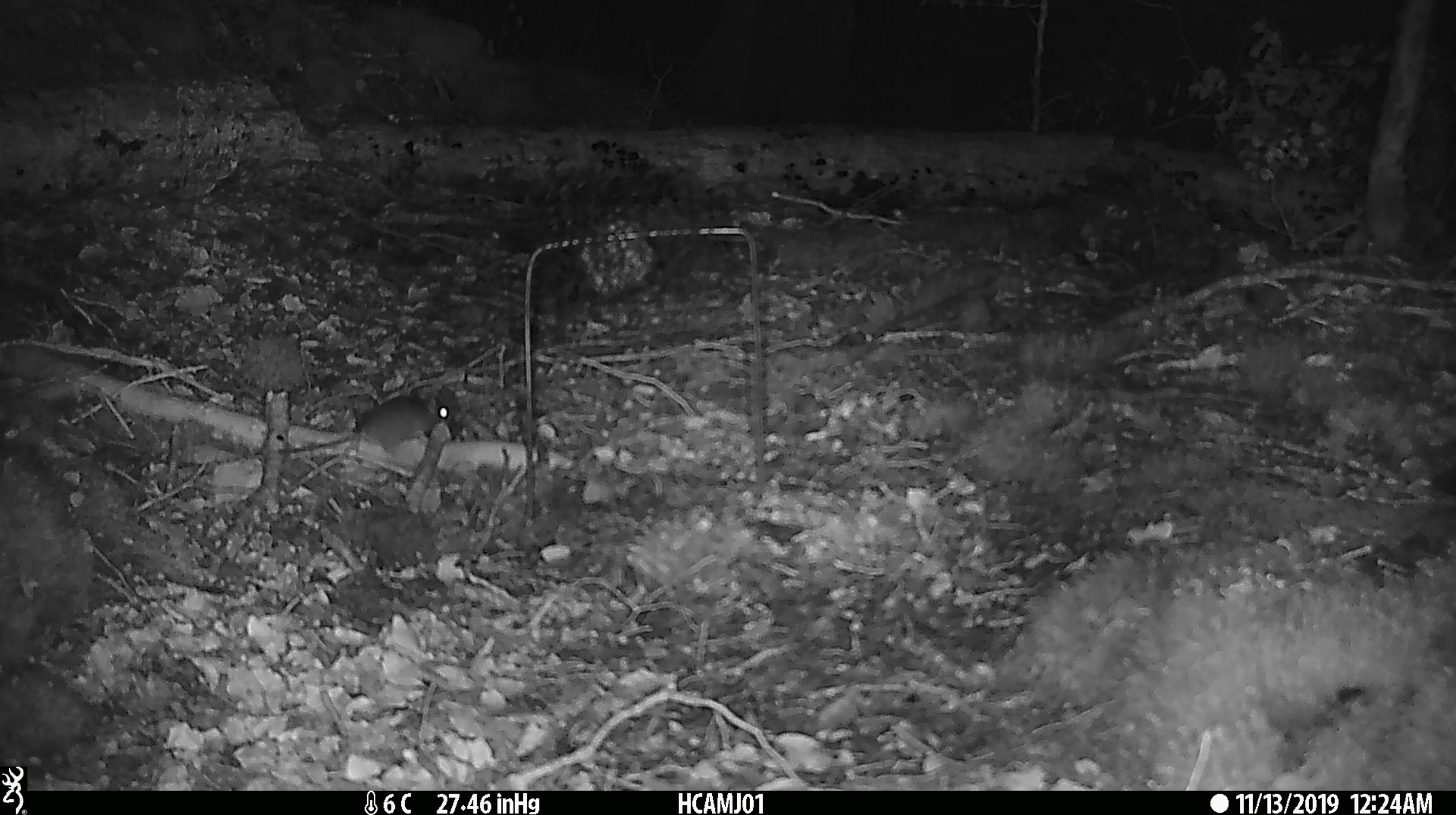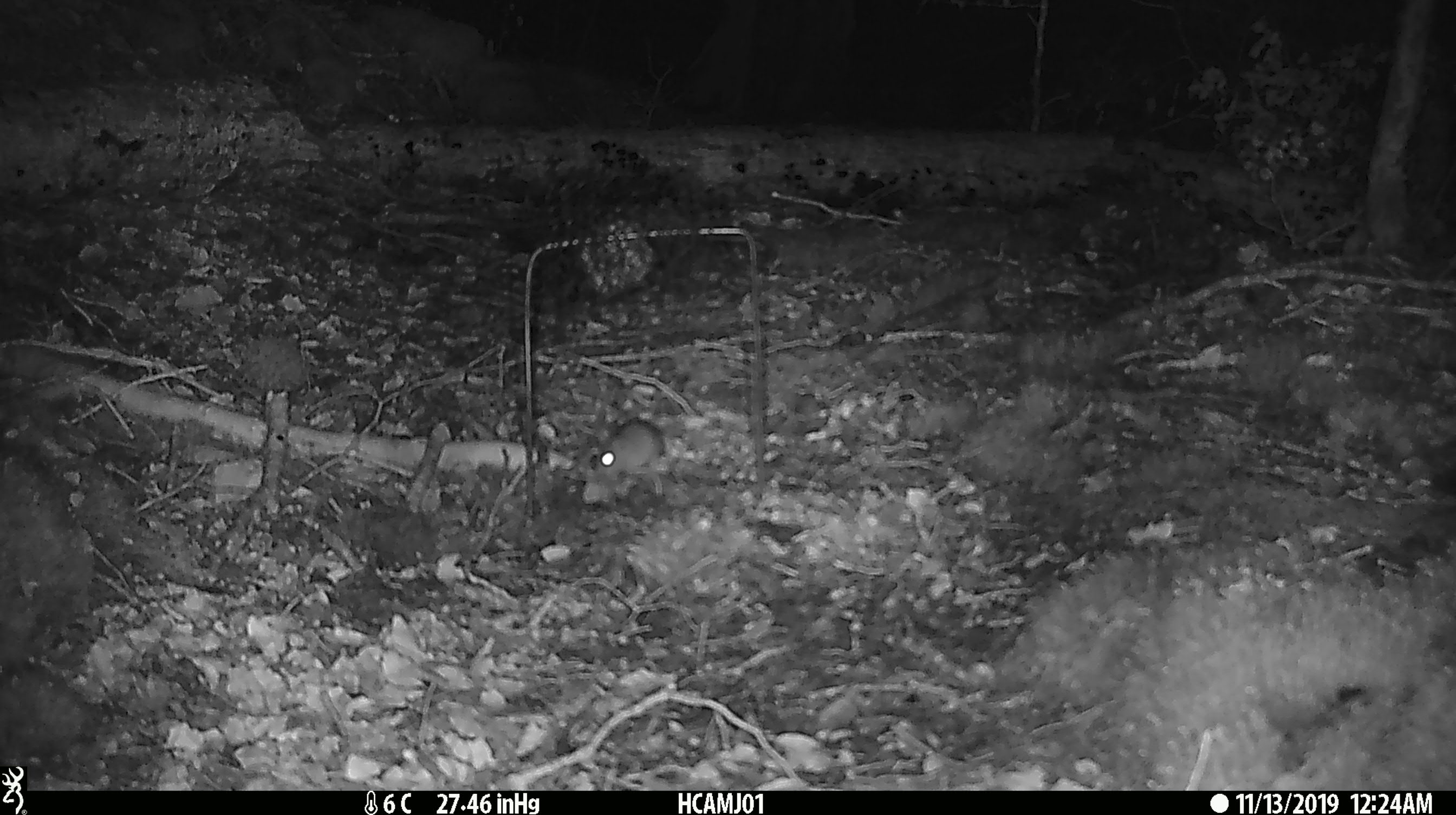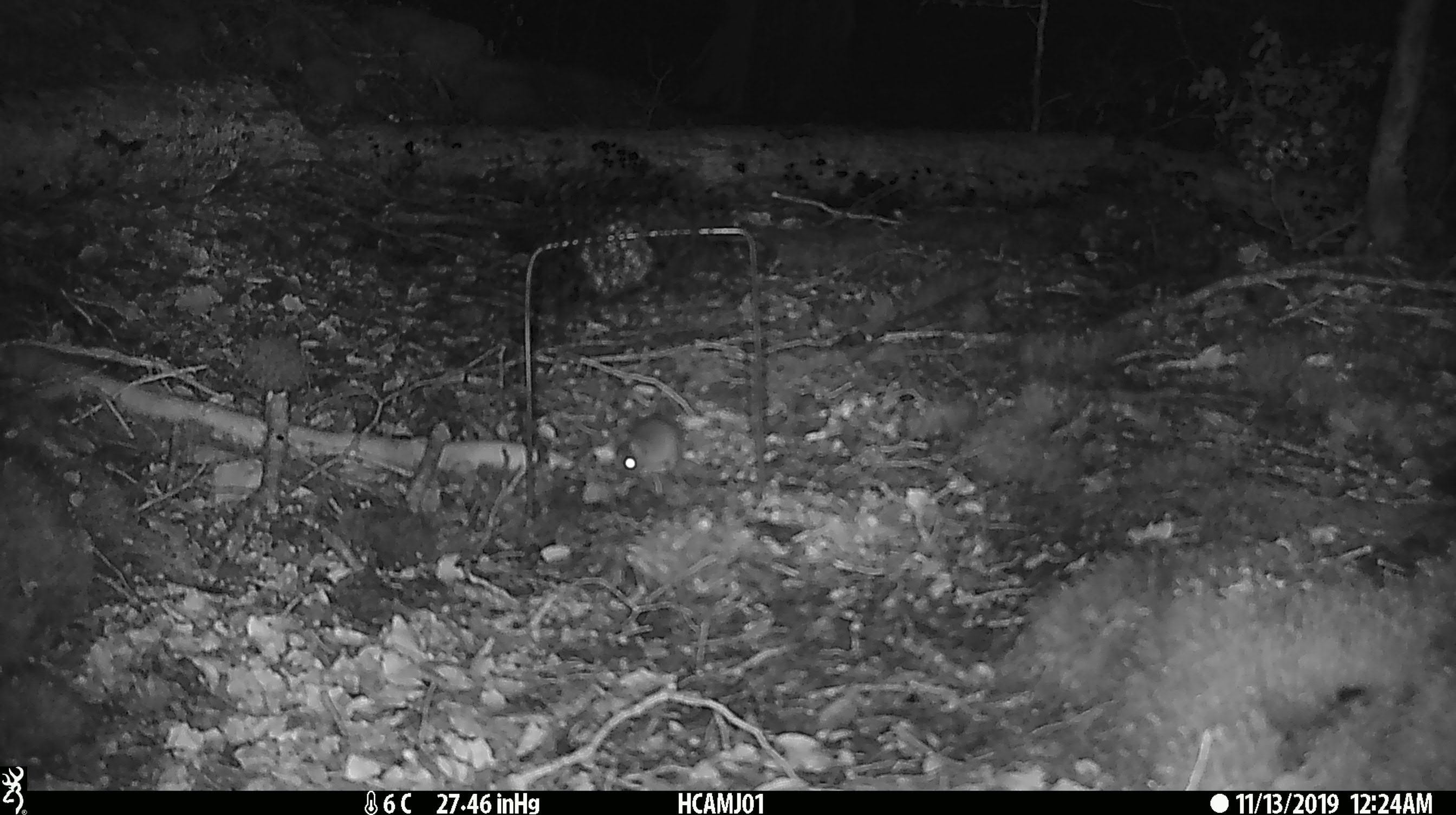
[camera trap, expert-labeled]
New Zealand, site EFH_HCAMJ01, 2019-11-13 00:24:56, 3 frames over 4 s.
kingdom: Animalia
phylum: Chordata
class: Mammalia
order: Rodentia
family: Muridae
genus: Mus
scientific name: Mus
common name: mouse